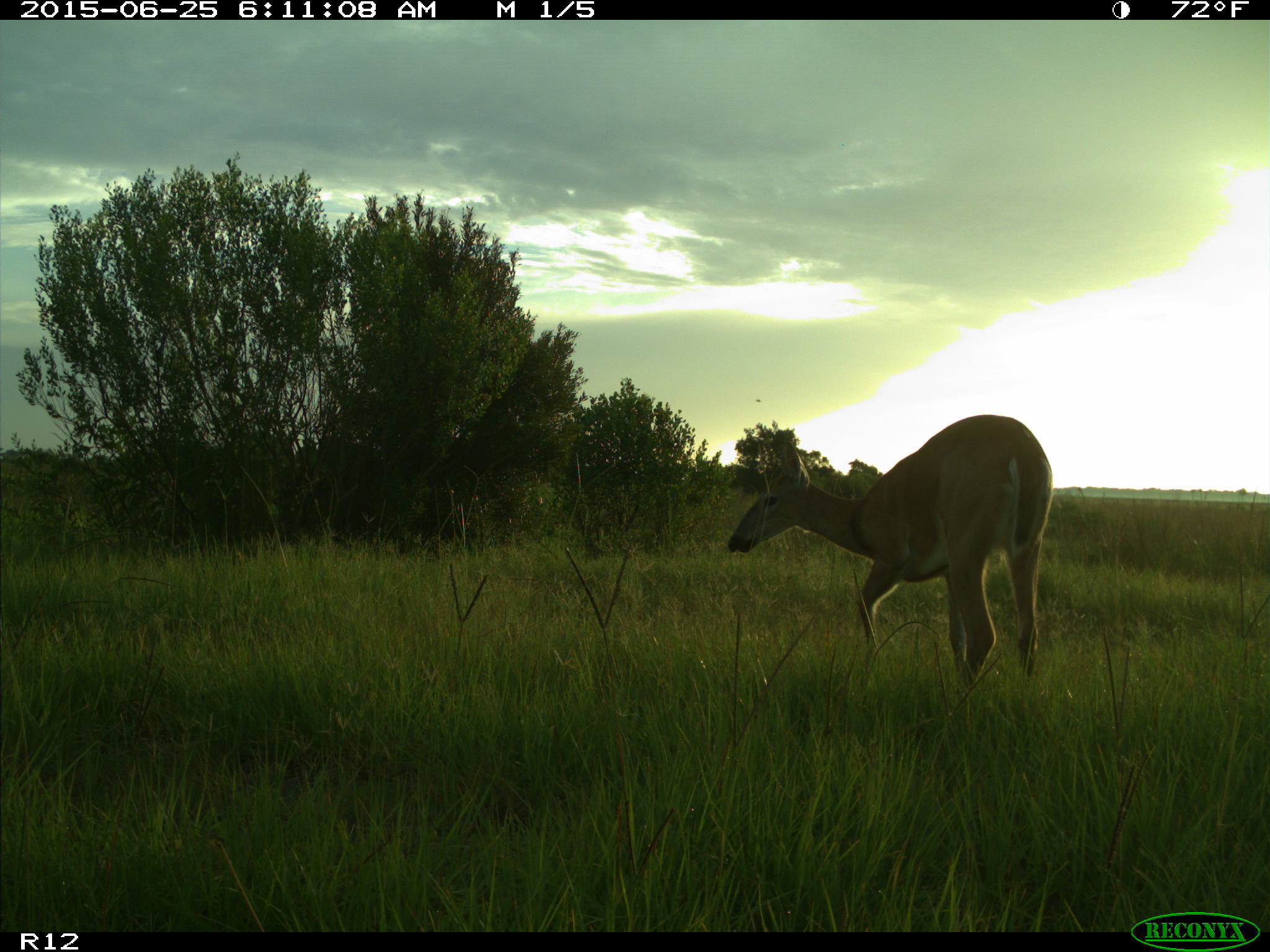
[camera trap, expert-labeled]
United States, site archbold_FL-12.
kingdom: Animalia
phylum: Chordata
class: Mammalia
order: Artiodactyla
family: Cervidae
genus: Odocoileus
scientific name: Odocoileus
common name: deer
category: unidentified deer